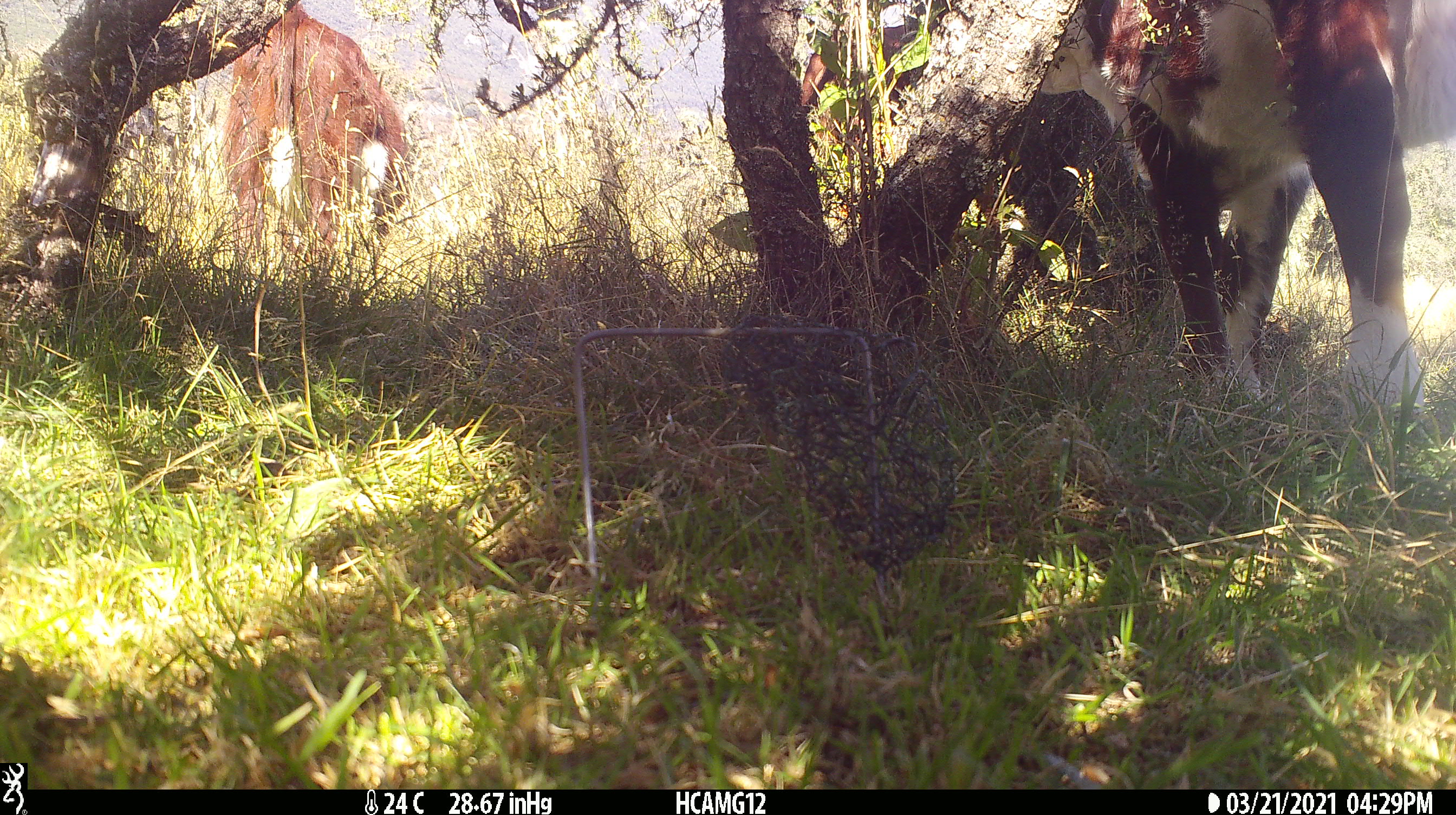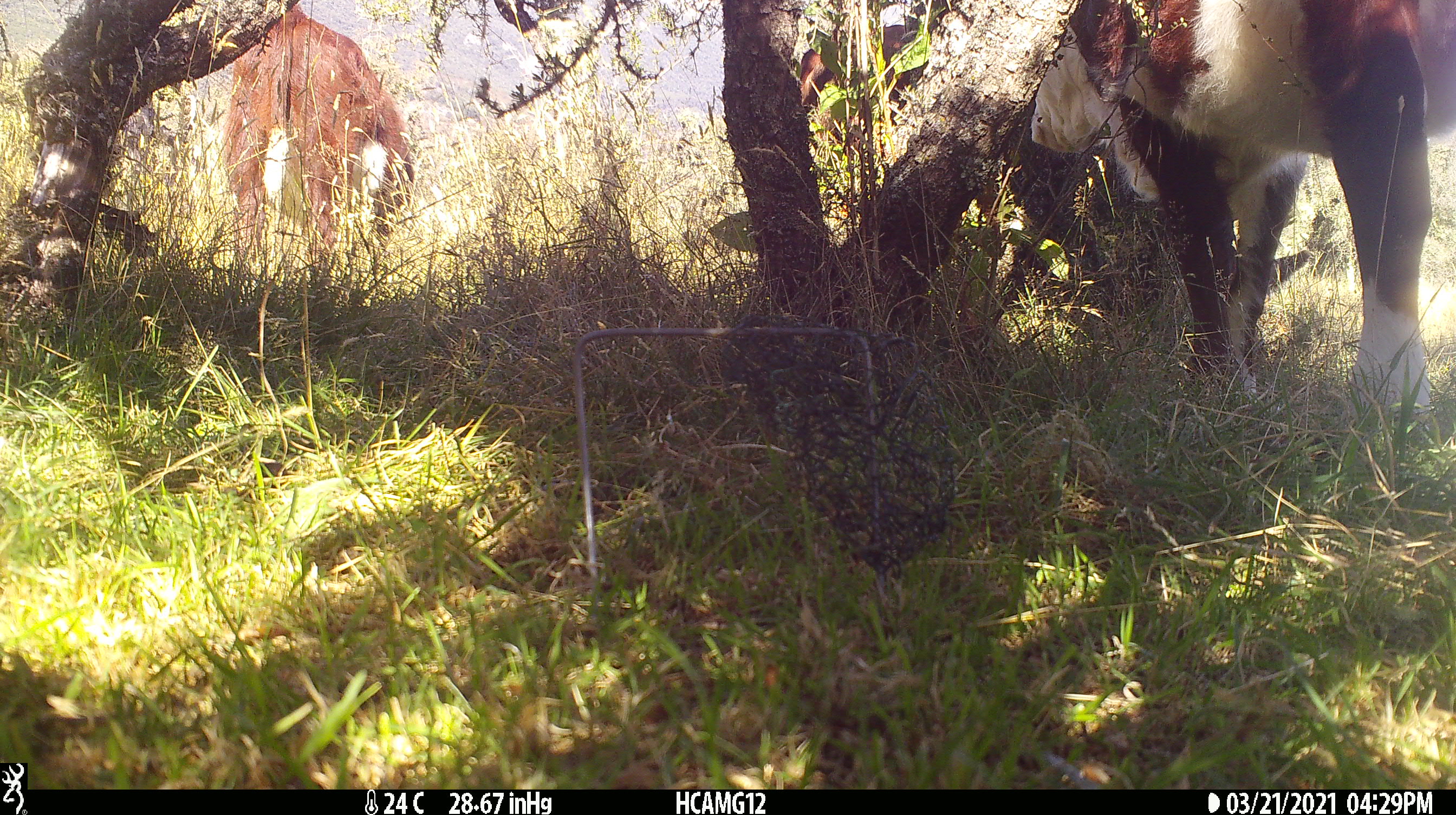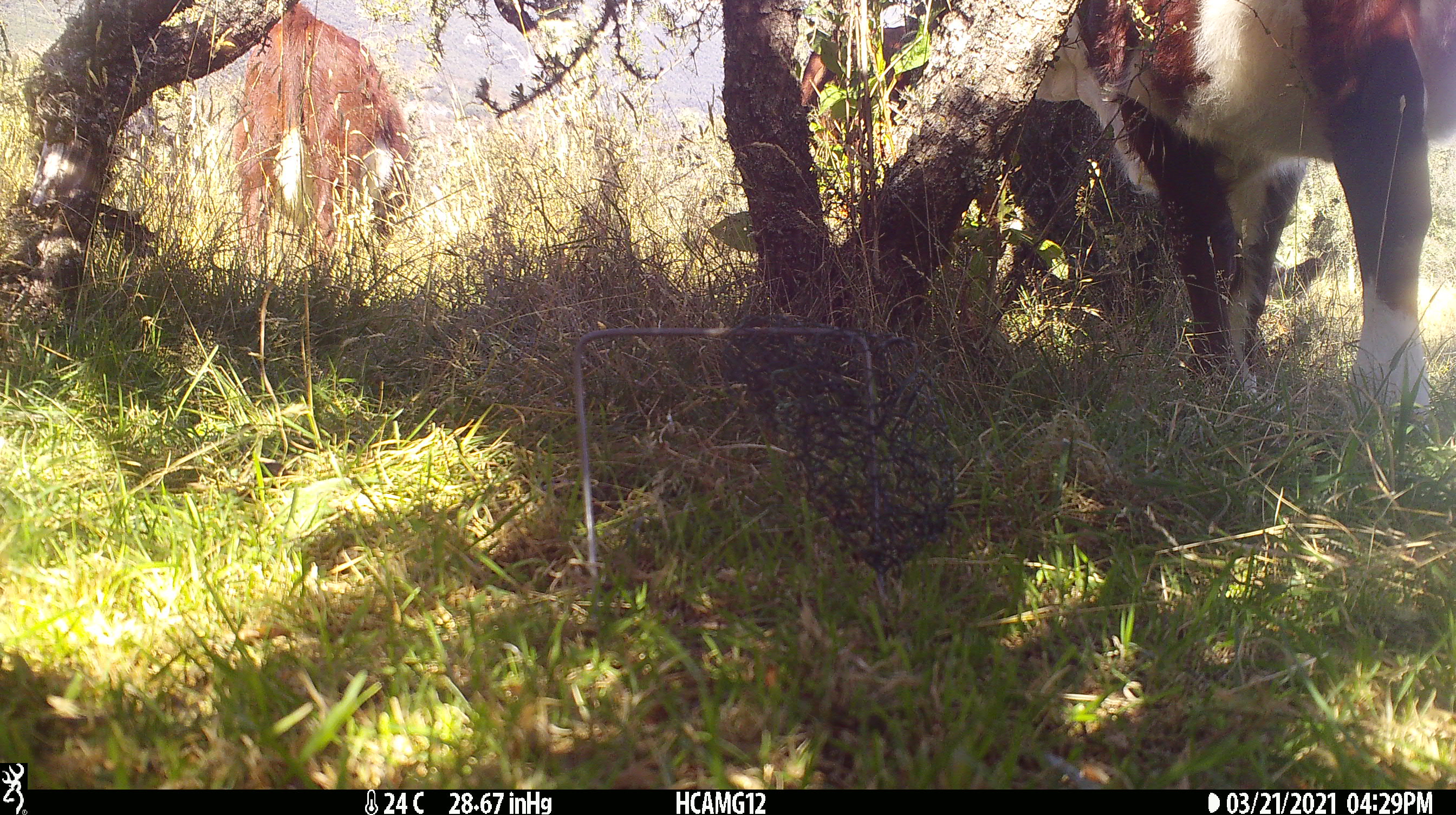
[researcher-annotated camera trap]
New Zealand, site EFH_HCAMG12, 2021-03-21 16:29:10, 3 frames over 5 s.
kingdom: Animalia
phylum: Chordata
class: Mammalia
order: Artiodactyla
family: Bovidae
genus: Bos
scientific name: Bos taurus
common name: domestic cow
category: cow